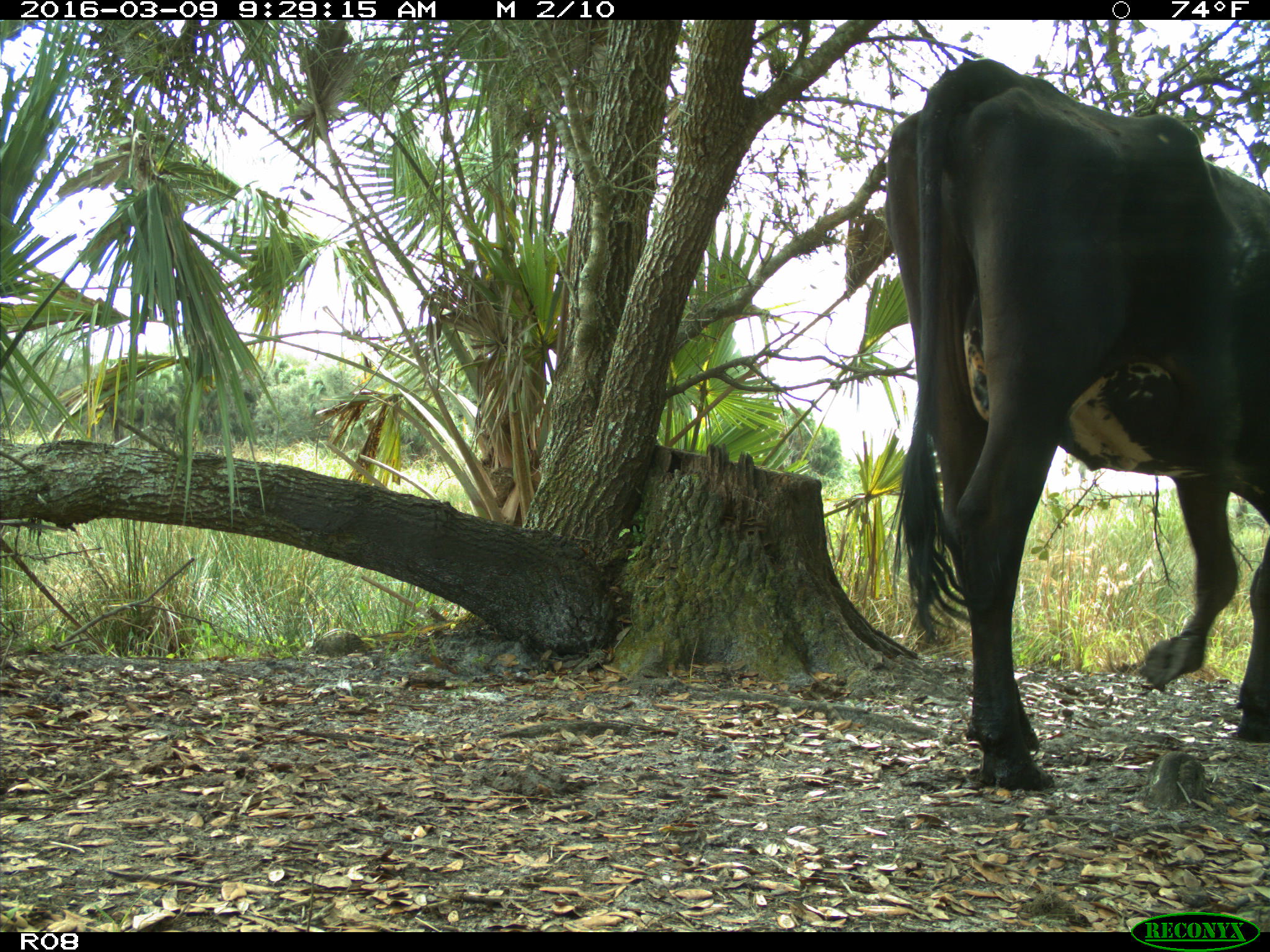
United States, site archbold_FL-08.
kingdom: Animalia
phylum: Chordata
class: Mammalia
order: Artiodactyla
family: Bovidae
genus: Bos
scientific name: Bos taurus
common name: domestic cow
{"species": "Bos taurus (domestic cow)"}